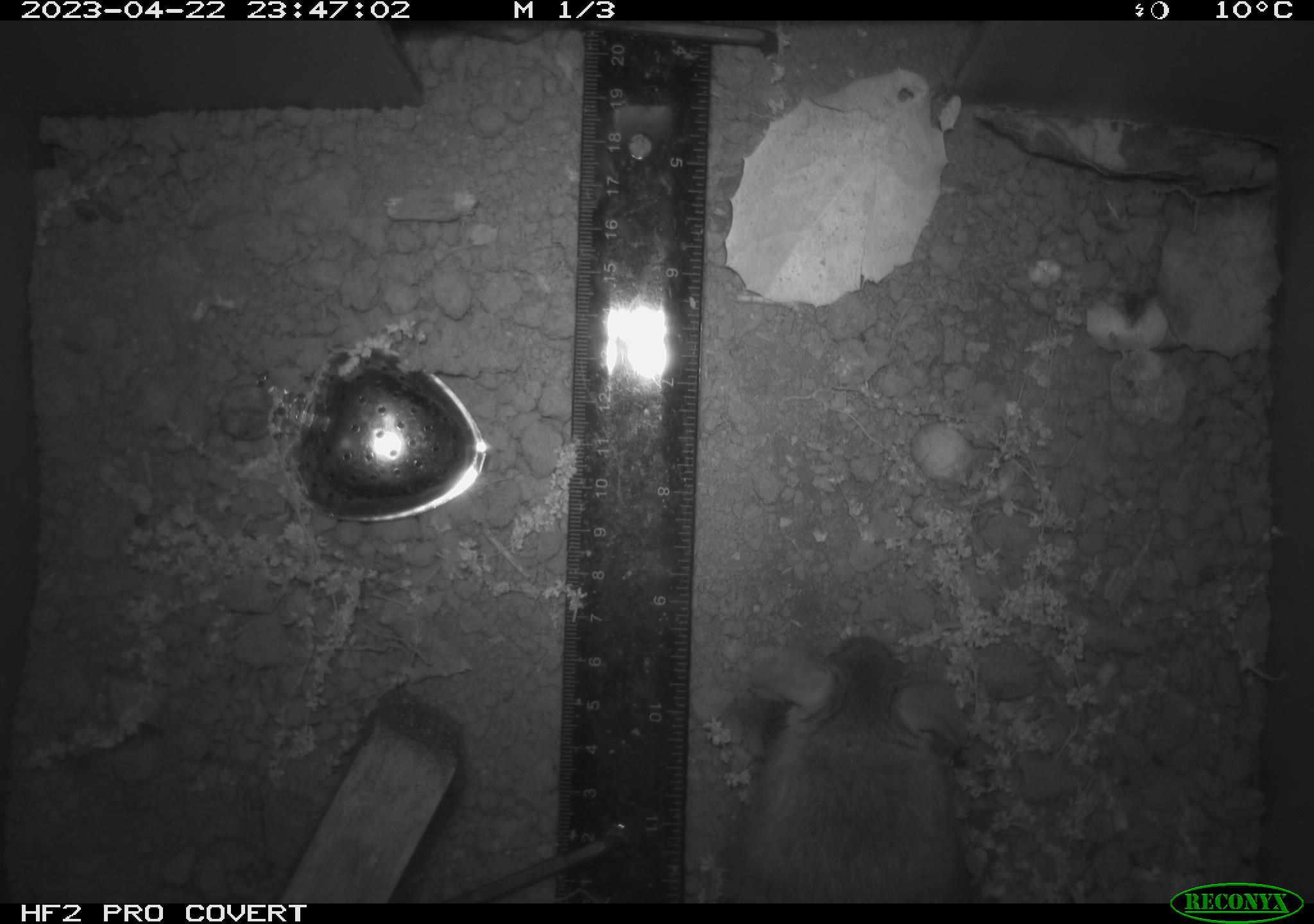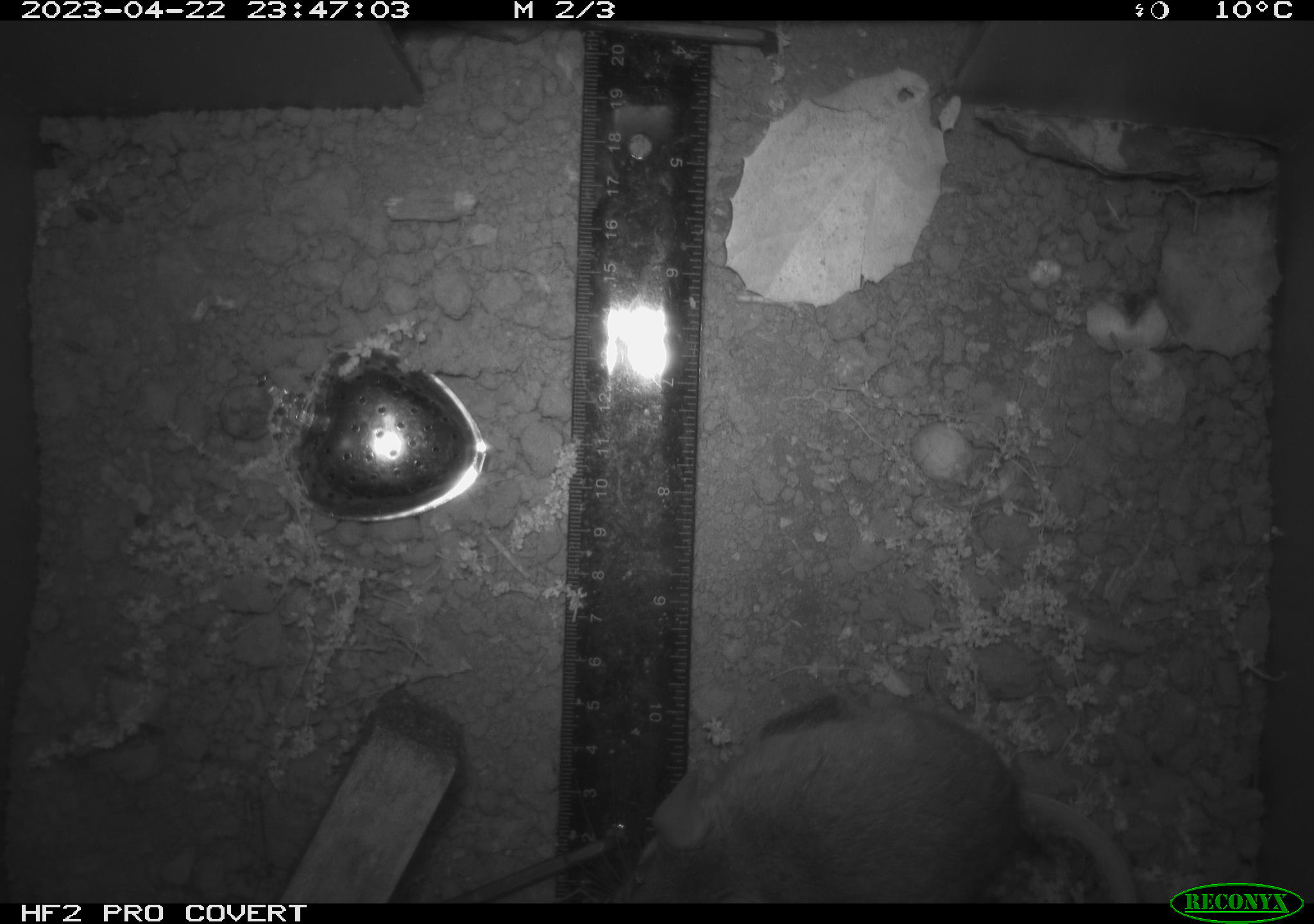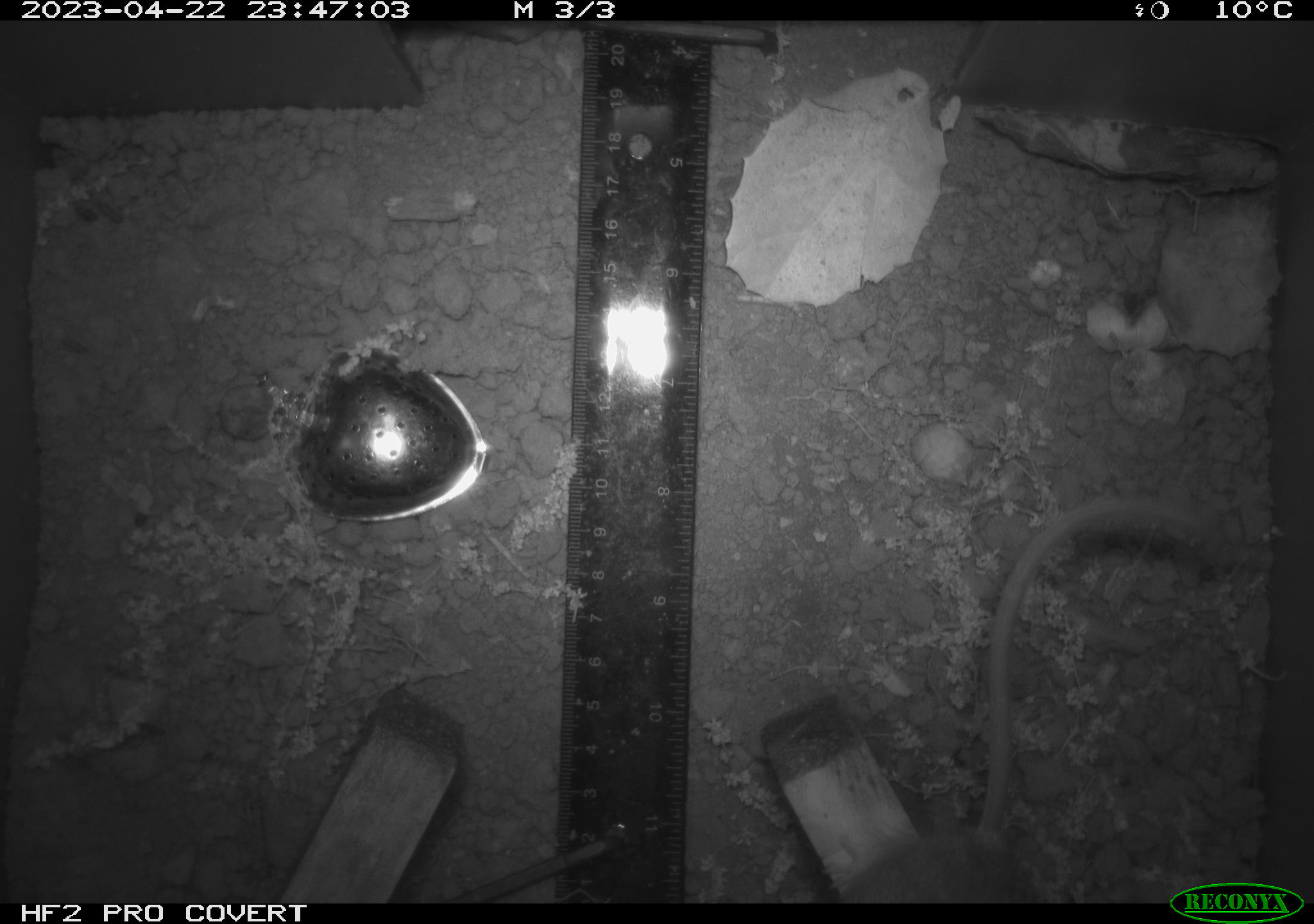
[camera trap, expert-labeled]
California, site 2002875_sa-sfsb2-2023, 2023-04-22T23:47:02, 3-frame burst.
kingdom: Animalia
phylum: Chordata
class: Mammalia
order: Rodentia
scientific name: Rodentia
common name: mouse species